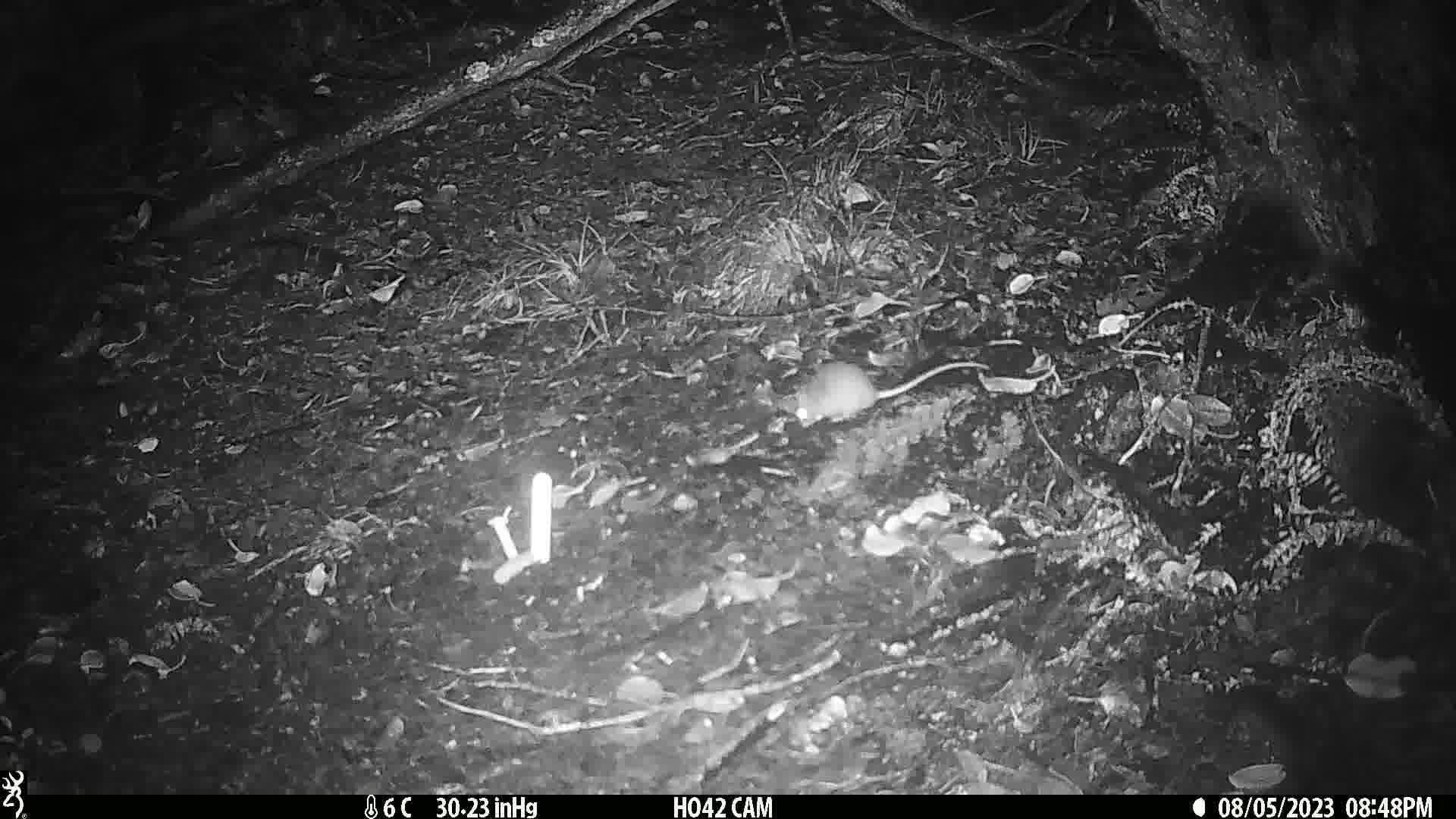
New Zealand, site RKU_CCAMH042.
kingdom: Animalia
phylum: Chordata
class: Mammalia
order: Rodentia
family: Muridae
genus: Rattus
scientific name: Rattus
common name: rat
Rat (Rattus).